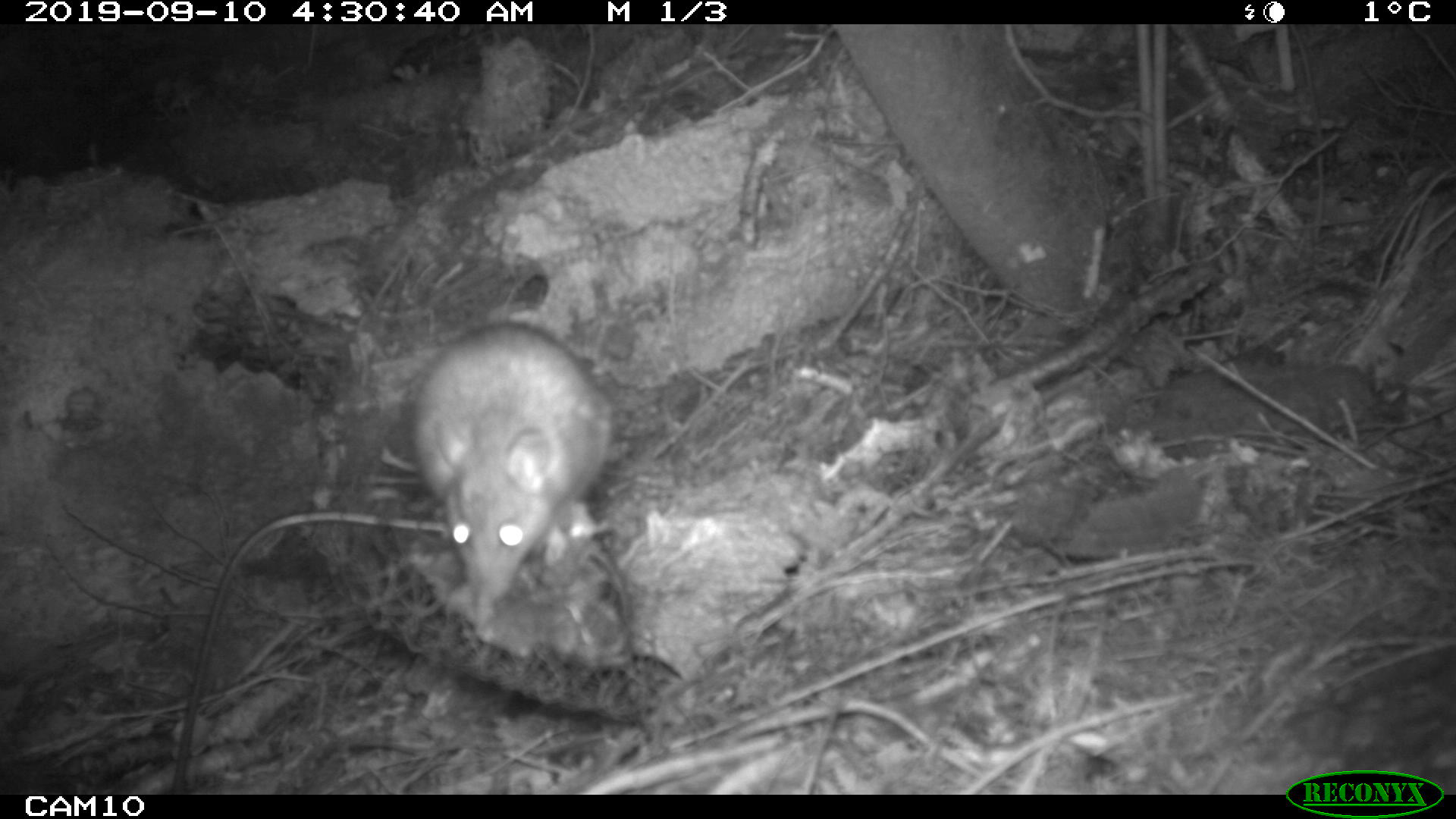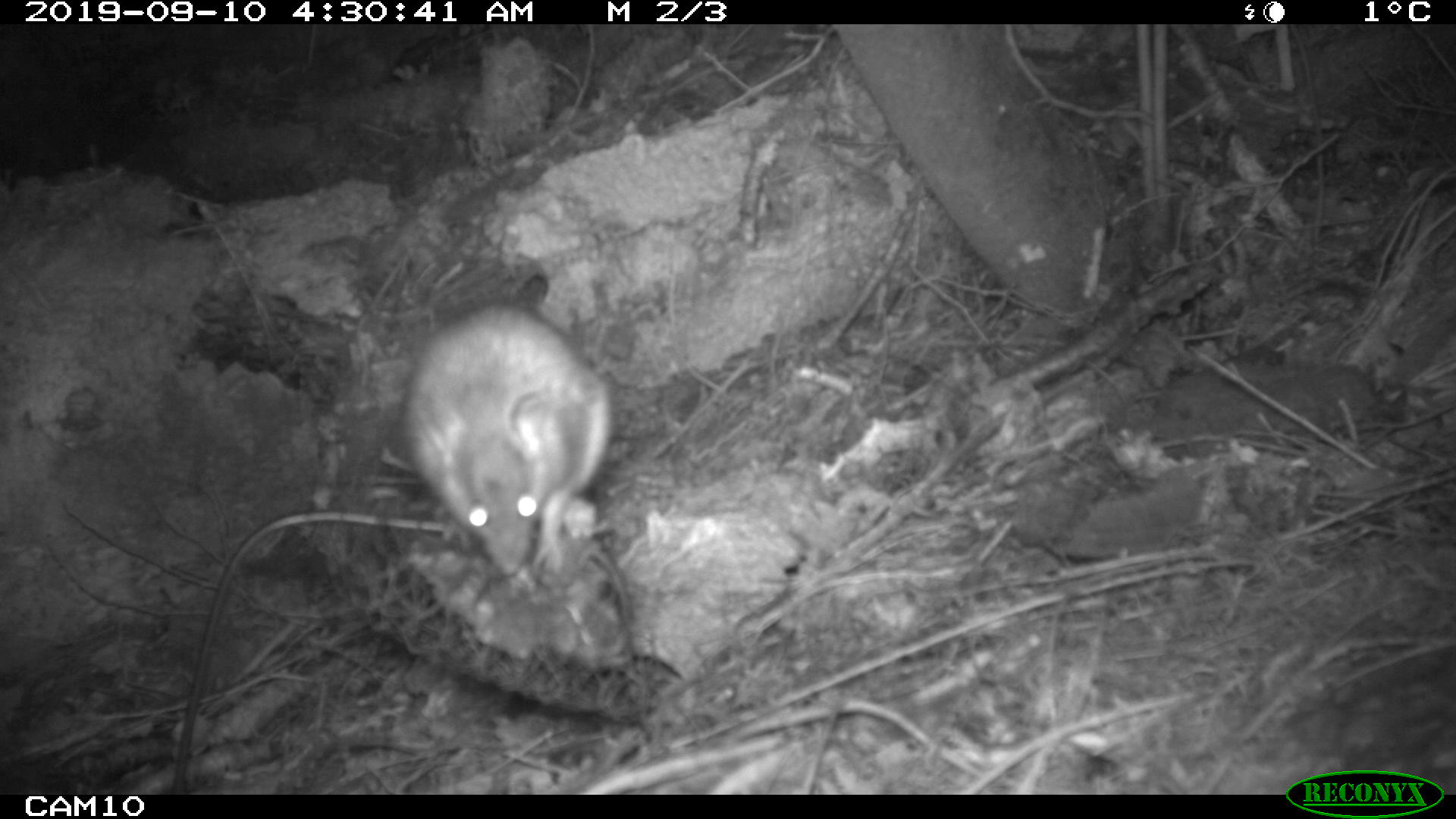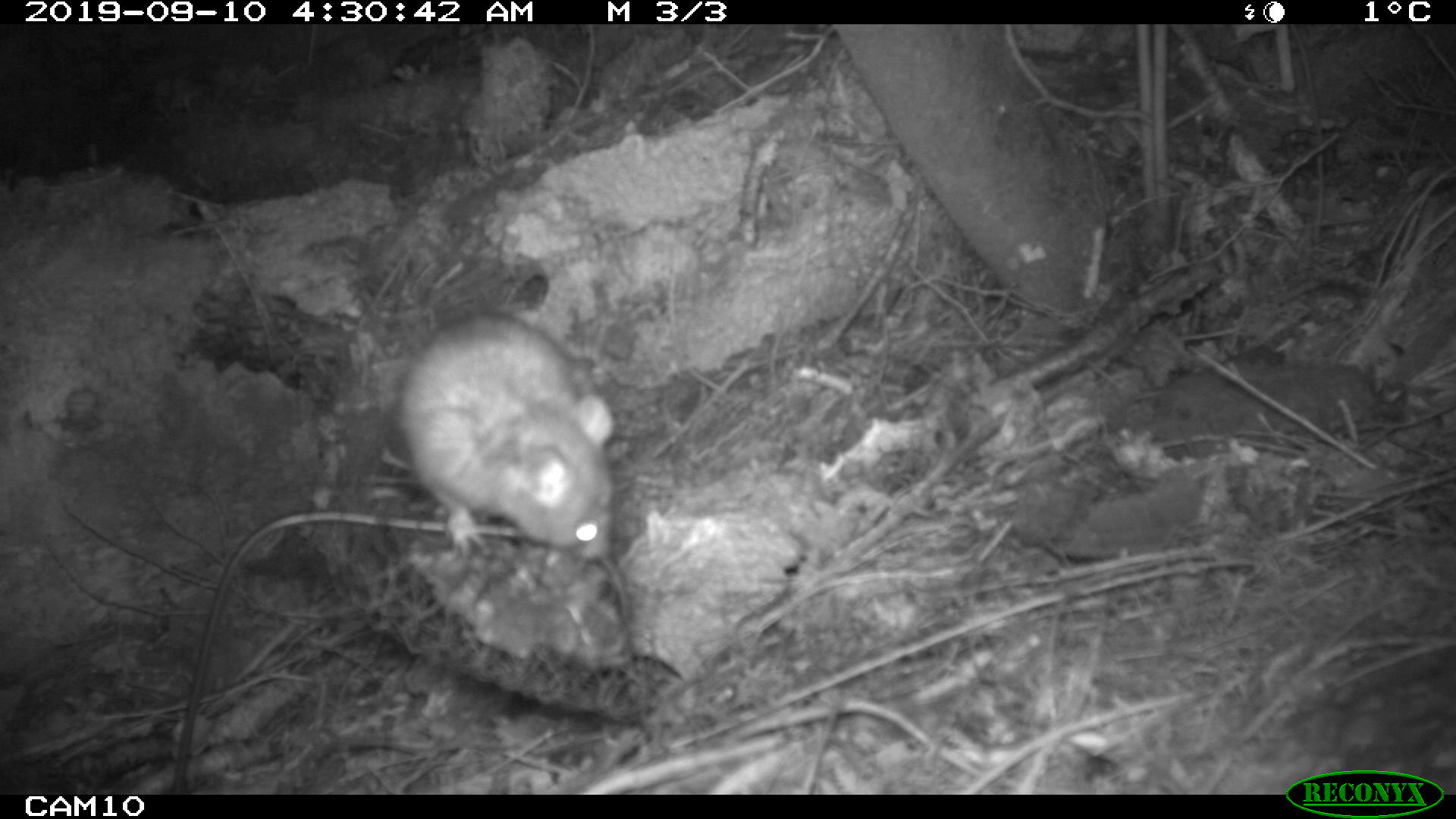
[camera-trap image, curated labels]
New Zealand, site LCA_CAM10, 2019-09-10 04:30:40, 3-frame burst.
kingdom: Animalia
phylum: Chordata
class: Mammalia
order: Rodentia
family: Muridae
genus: Rattus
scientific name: Rattus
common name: rat